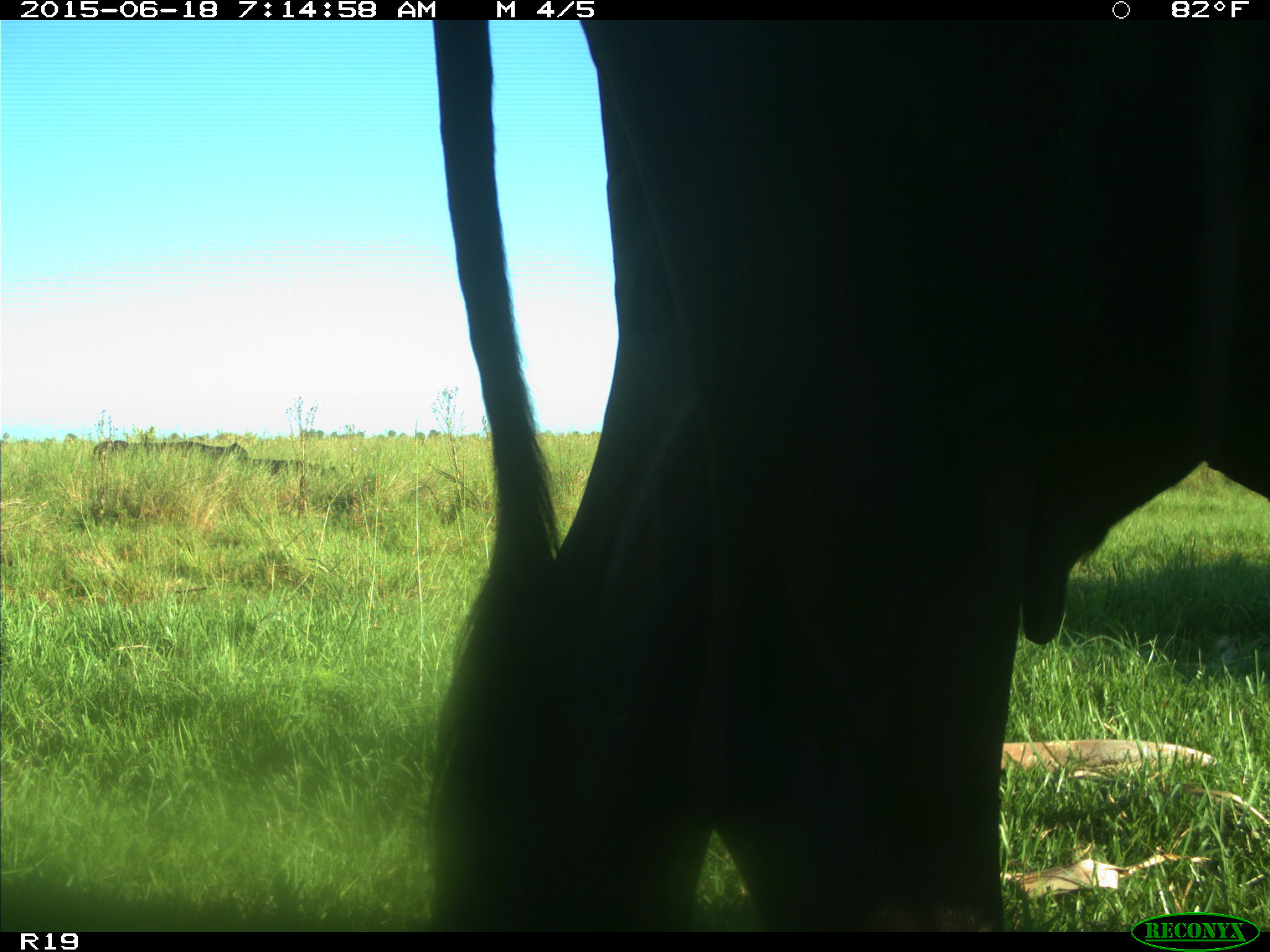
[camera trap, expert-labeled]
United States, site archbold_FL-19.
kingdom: Animalia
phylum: Chordata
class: Mammalia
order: Artiodactyla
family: Bovidae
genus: Bos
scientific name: Bos taurus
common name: domestic cow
Bos taurus (domestic cow).